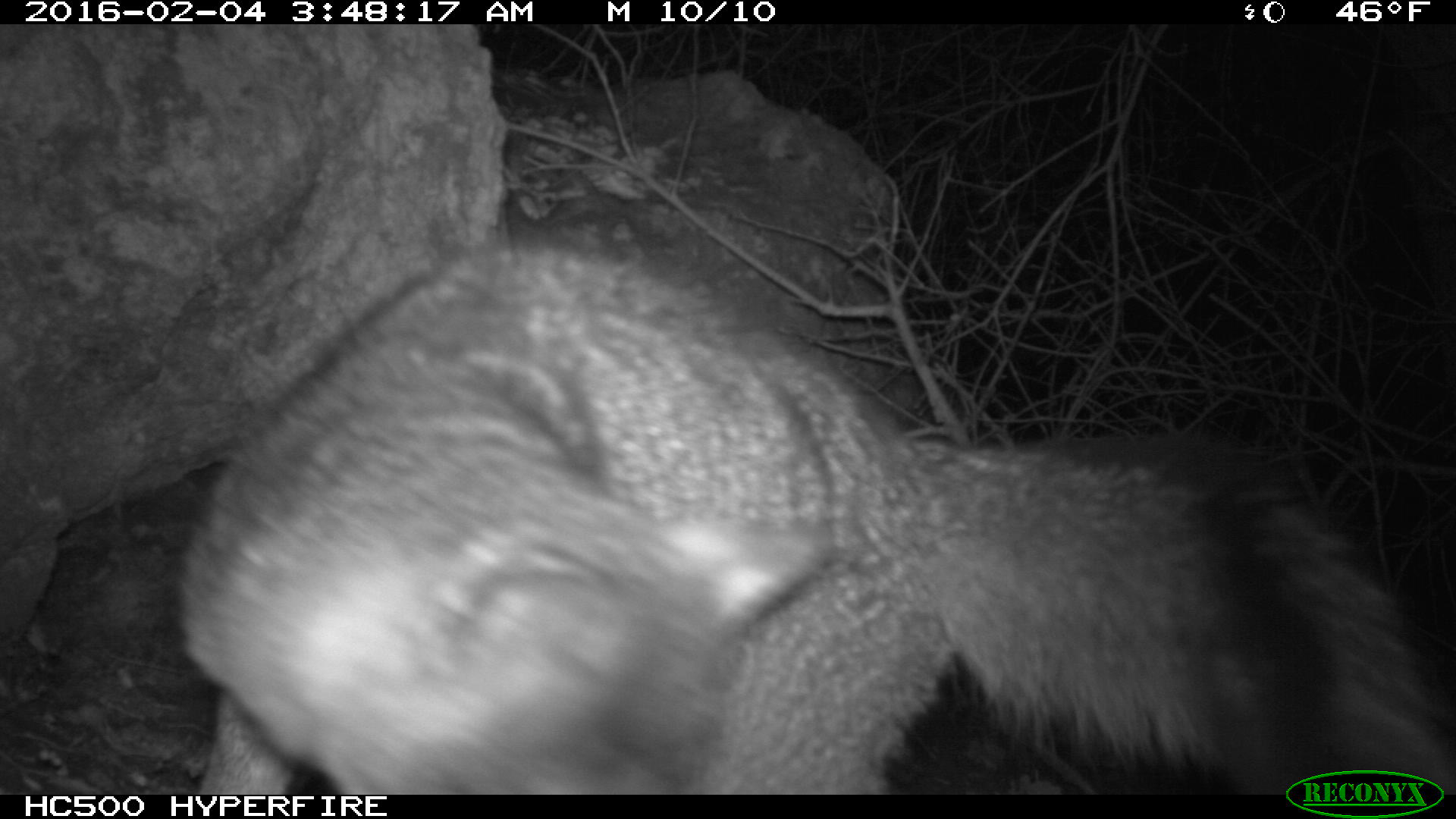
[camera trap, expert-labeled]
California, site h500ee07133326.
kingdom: Animalia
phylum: Chordata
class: Mammalia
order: Carnivora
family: Canidae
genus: Urocyon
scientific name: Urocyon littoralis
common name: island fox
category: fox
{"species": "fox (island fox) (Urocyon littoralis)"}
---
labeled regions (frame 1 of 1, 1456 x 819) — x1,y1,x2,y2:
fox: 172,218,1454,818